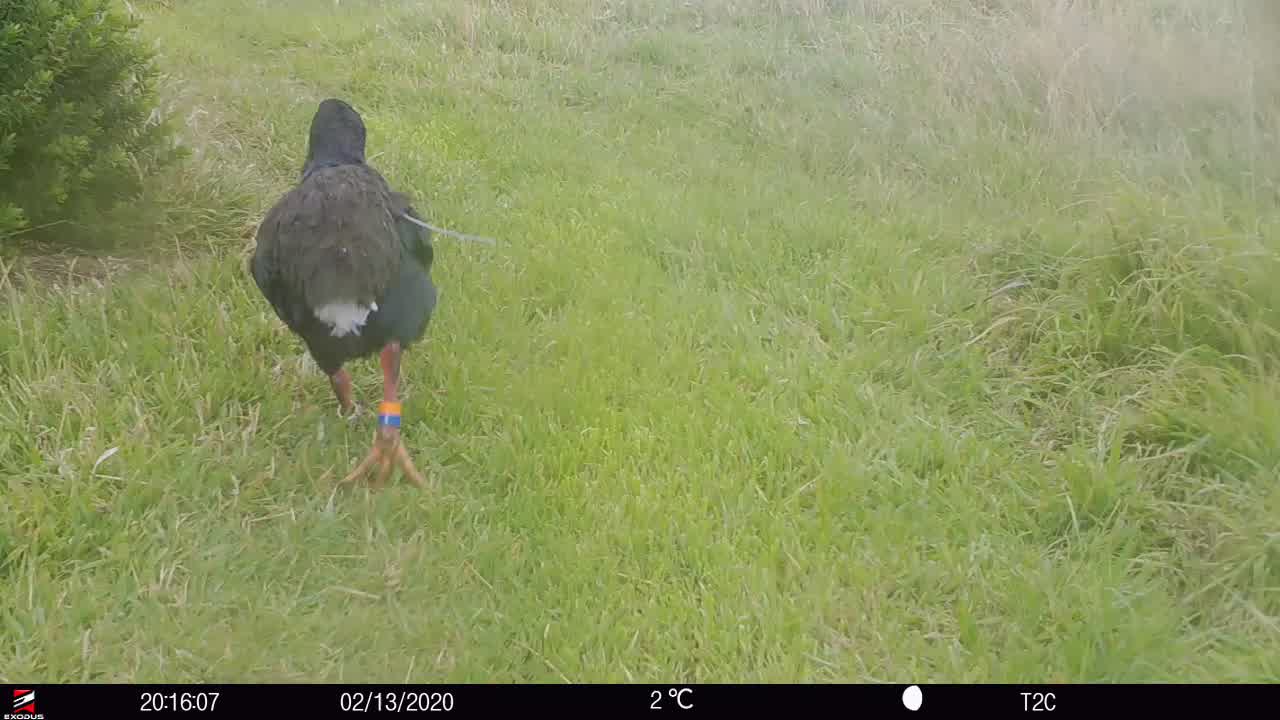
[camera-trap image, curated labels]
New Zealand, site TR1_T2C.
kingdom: Animalia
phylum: Chordata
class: Aves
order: Gruiformes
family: Rallidae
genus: Porphyrio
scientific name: Porphyrio mantelli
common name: takahe